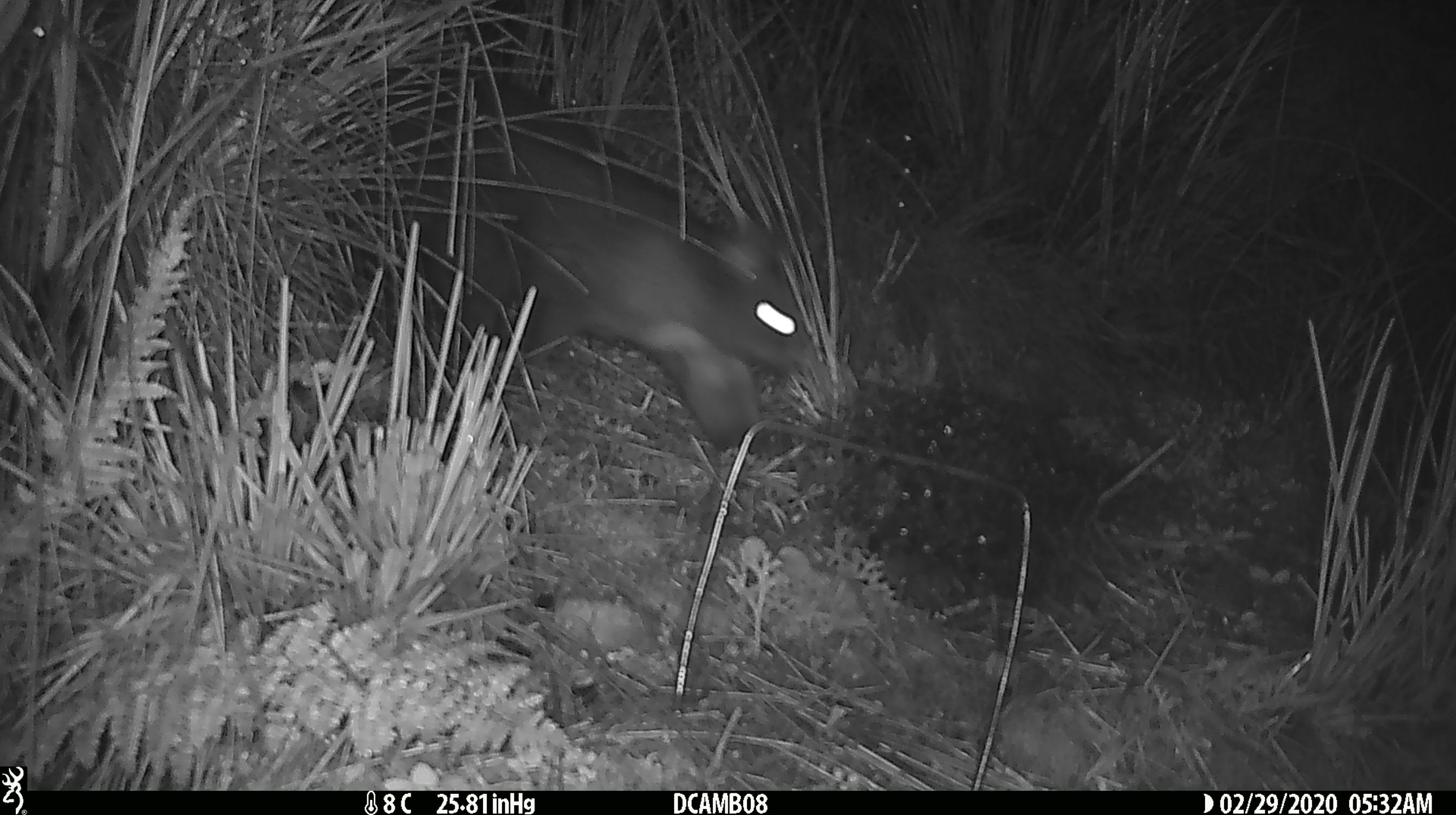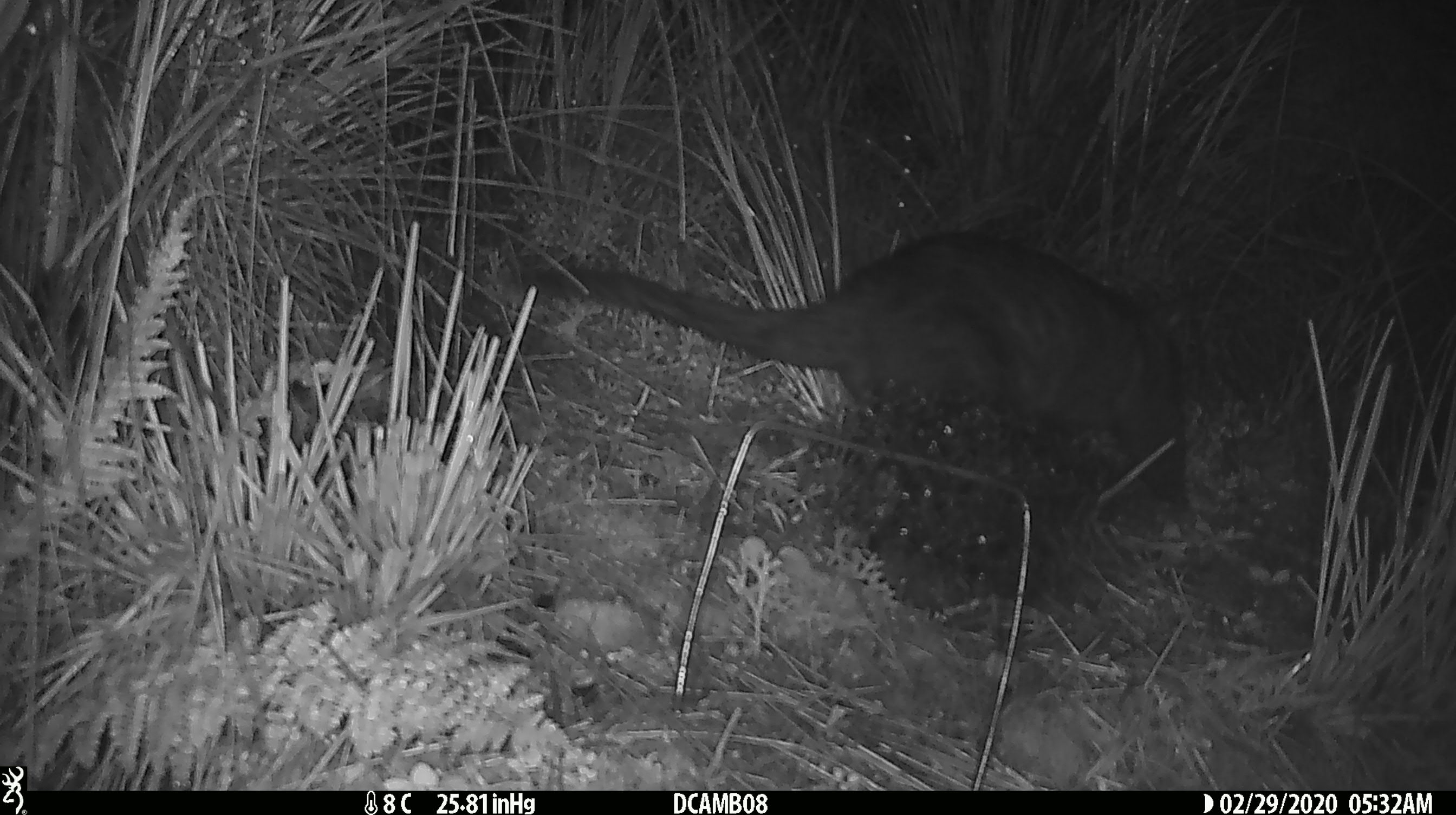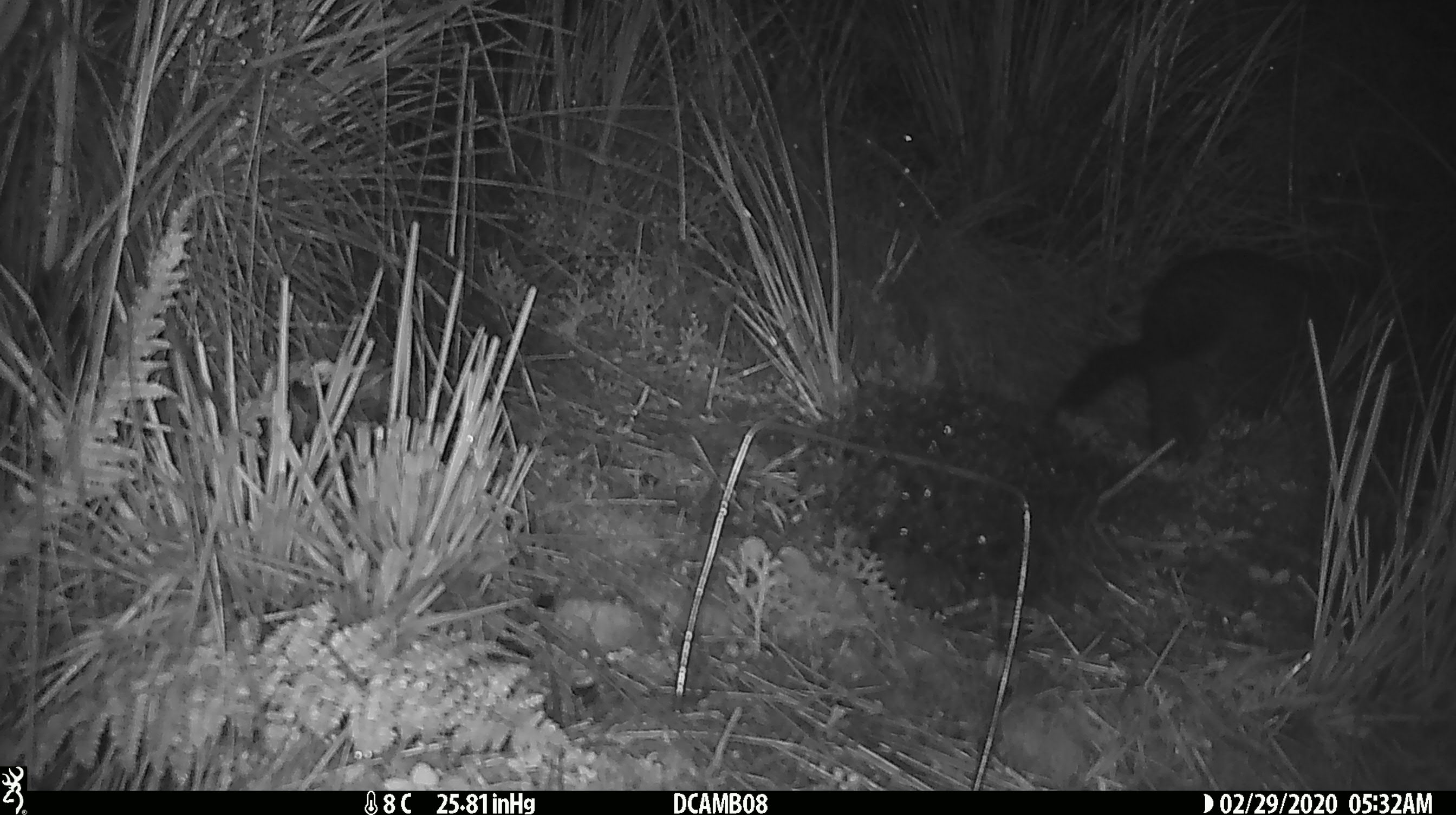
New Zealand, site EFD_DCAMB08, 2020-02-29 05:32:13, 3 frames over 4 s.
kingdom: Animalia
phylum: Chordata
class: Mammalia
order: Diprotodontia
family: Phalangeridae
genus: Trichosurus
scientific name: Trichosurus vulpecula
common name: common brushtail possum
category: possum